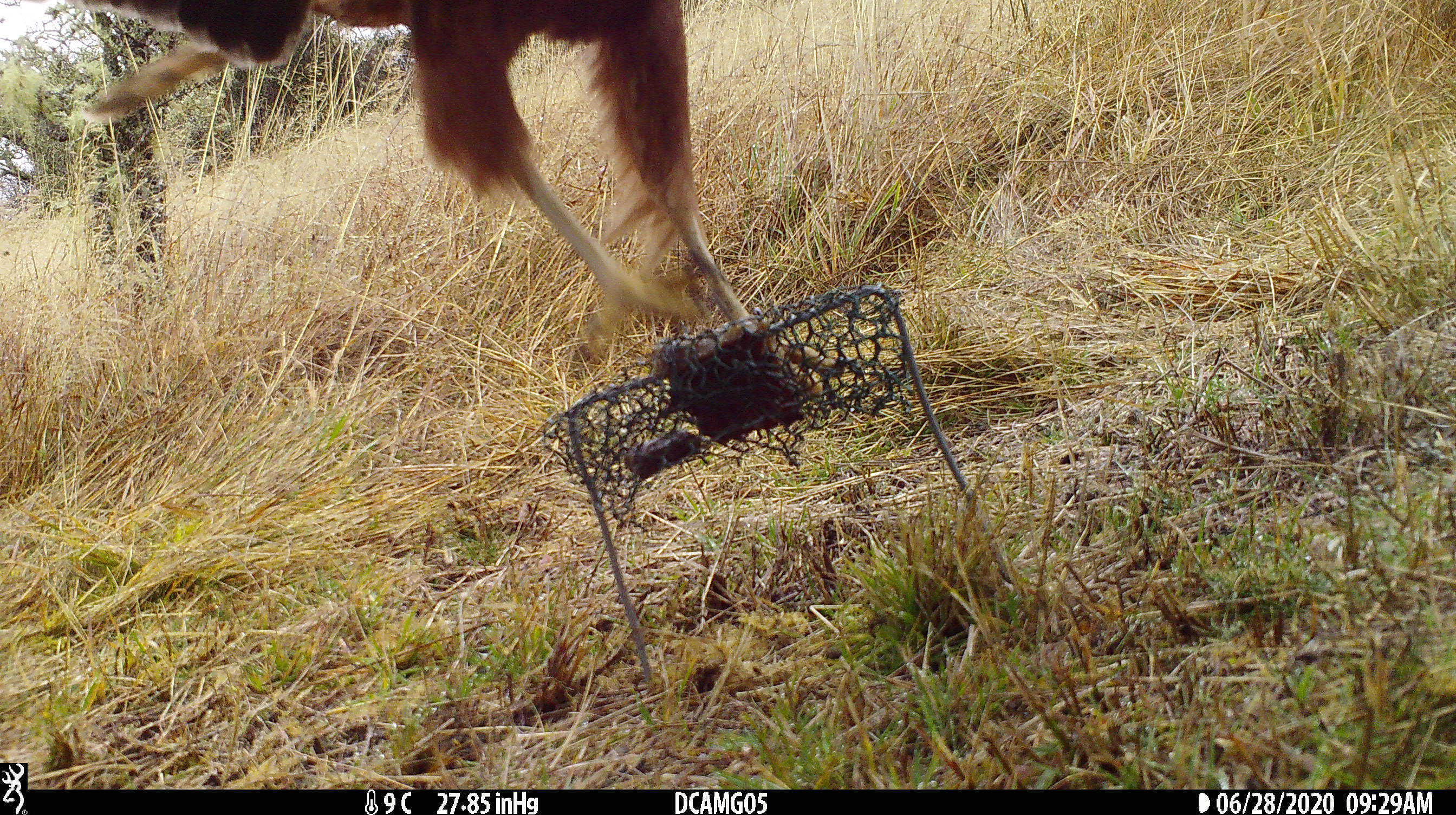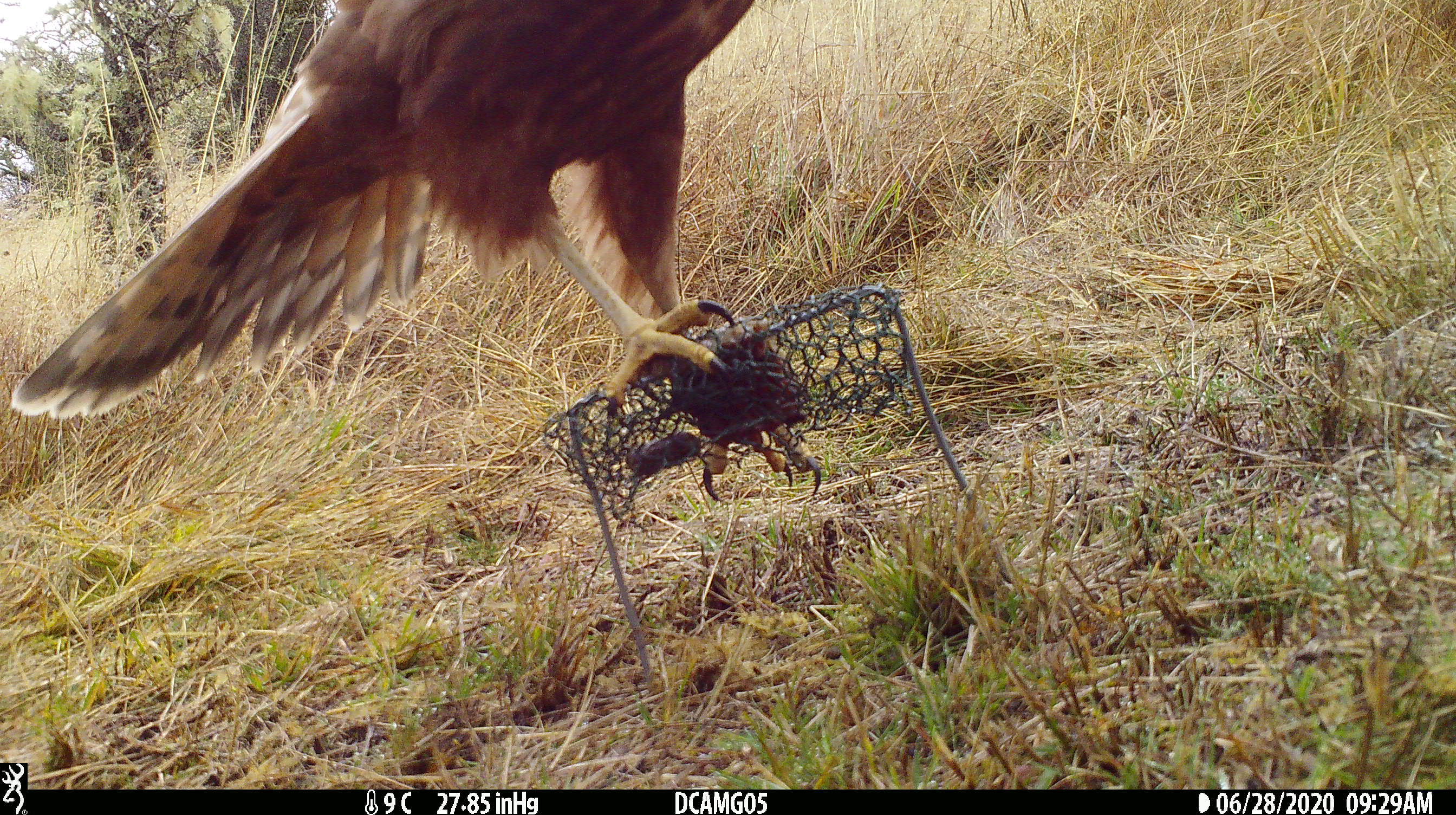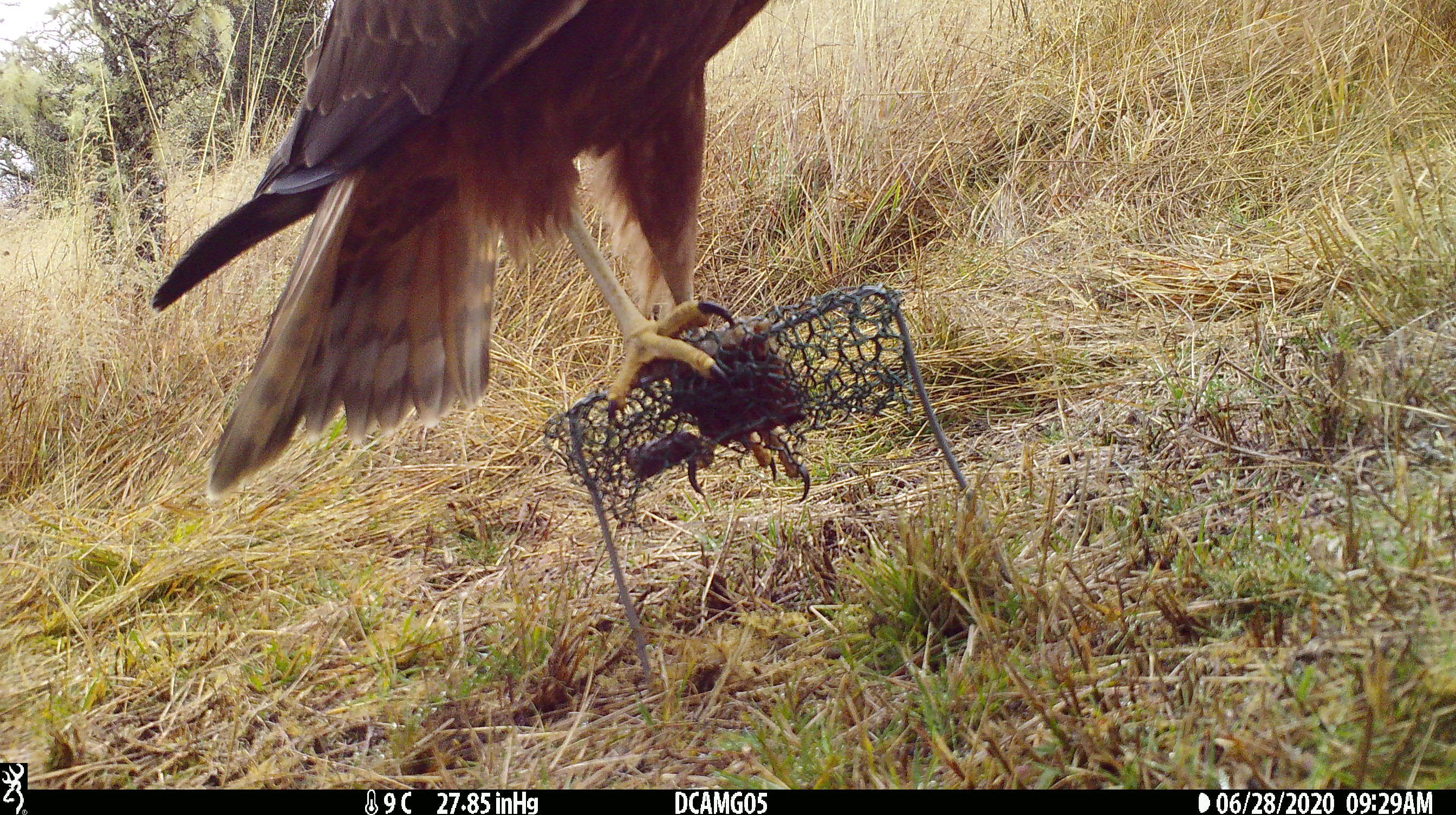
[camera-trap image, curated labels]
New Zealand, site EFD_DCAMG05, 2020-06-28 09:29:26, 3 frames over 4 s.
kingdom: Animalia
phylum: Chordata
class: Aves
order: Accipitriformes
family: Accipitridae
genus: Circus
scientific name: Circus approximans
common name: swamp harrier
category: harrier